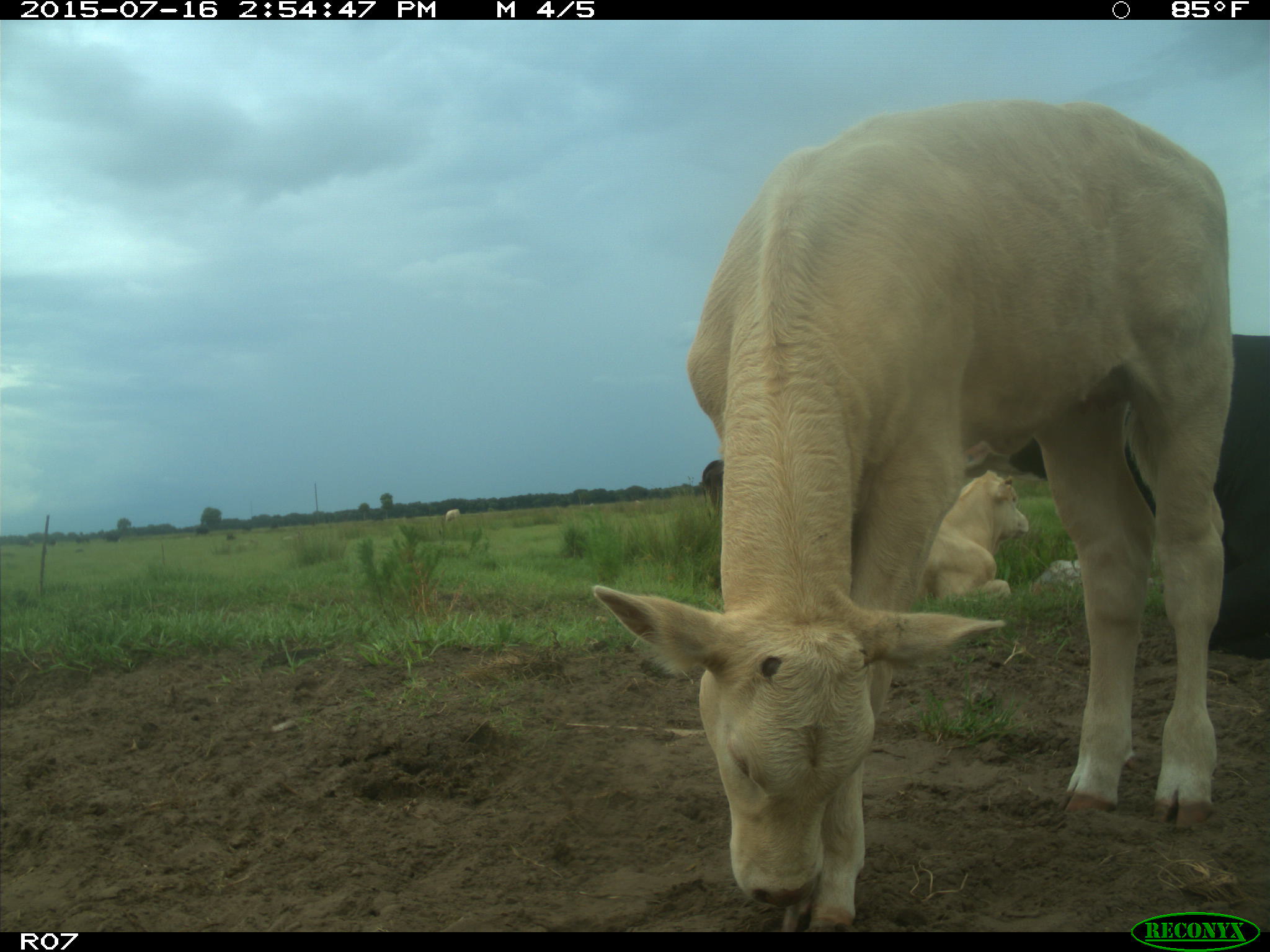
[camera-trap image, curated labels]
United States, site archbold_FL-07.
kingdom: Animalia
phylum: Chordata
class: Mammalia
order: Artiodactyla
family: Bovidae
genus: Bos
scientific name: Bos taurus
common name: domestic cow